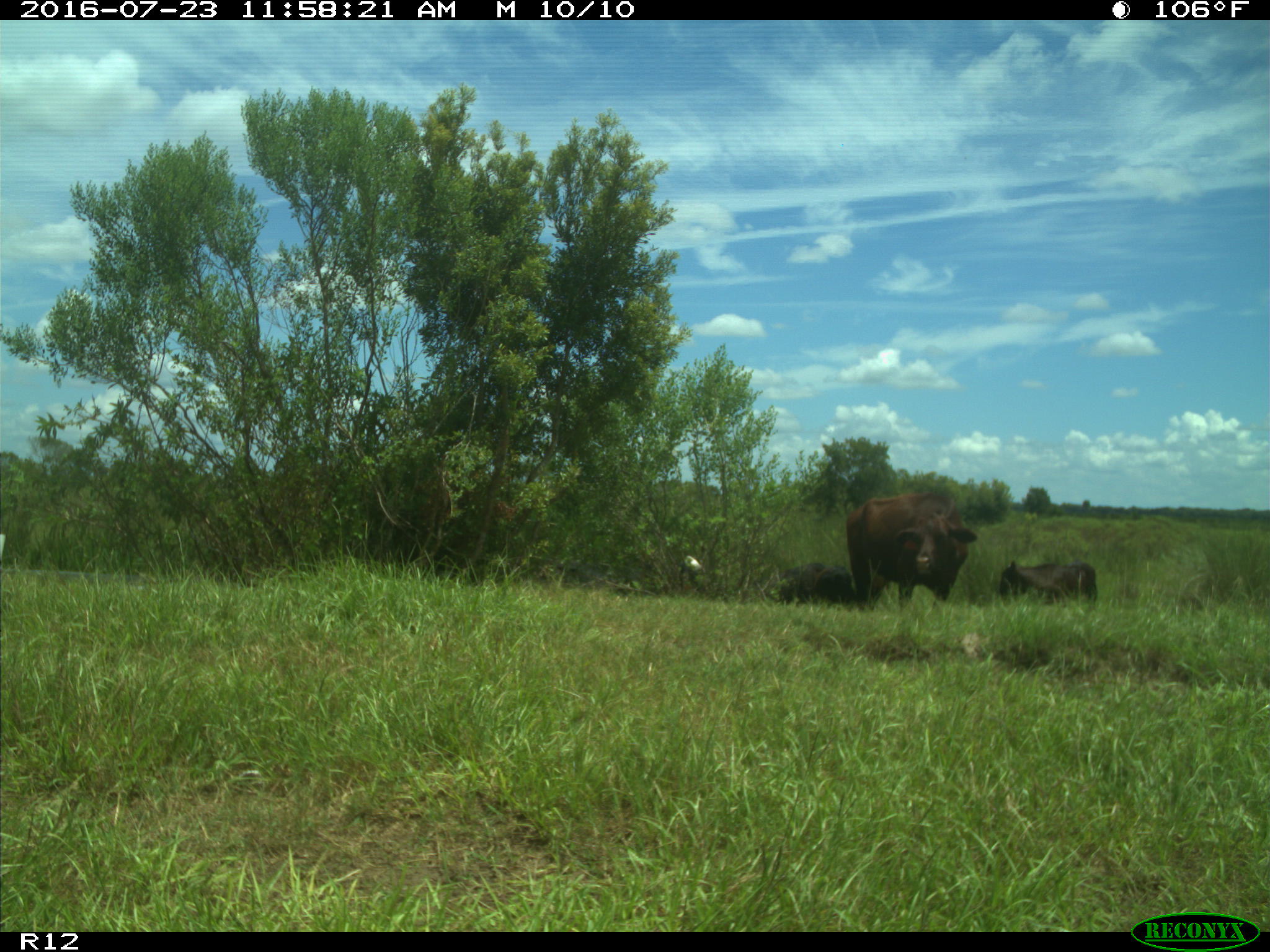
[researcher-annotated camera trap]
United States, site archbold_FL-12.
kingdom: Animalia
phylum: Chordata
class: Mammalia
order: Artiodactyla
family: Bovidae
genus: Bos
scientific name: Bos taurus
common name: domestic cow